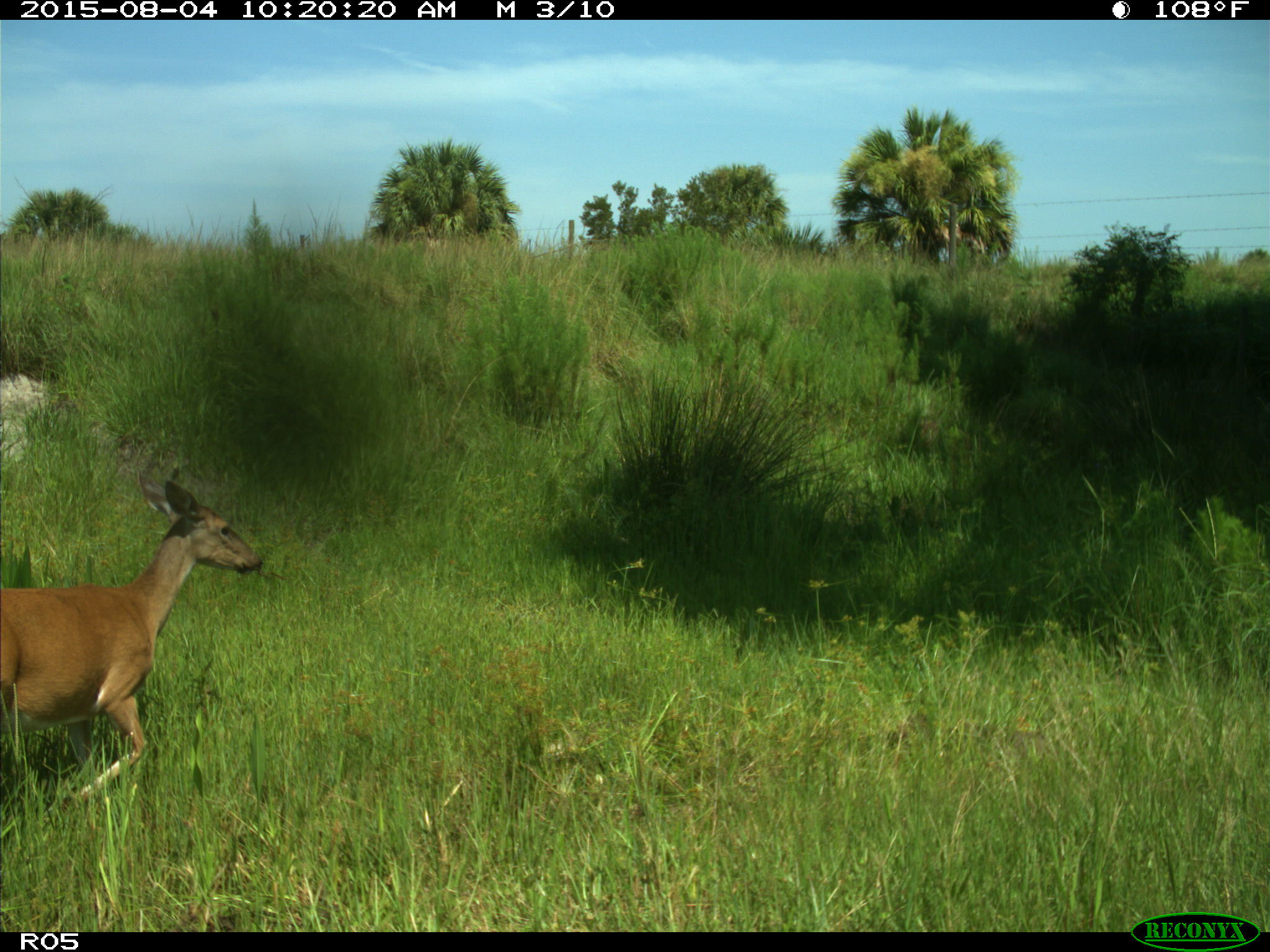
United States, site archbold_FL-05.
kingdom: Animalia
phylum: Chordata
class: Mammalia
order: Artiodactyla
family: Cervidae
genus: Odocoileus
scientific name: Odocoileus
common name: deer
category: unidentified deer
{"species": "unidentified deer (deer) (Odocoileus)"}